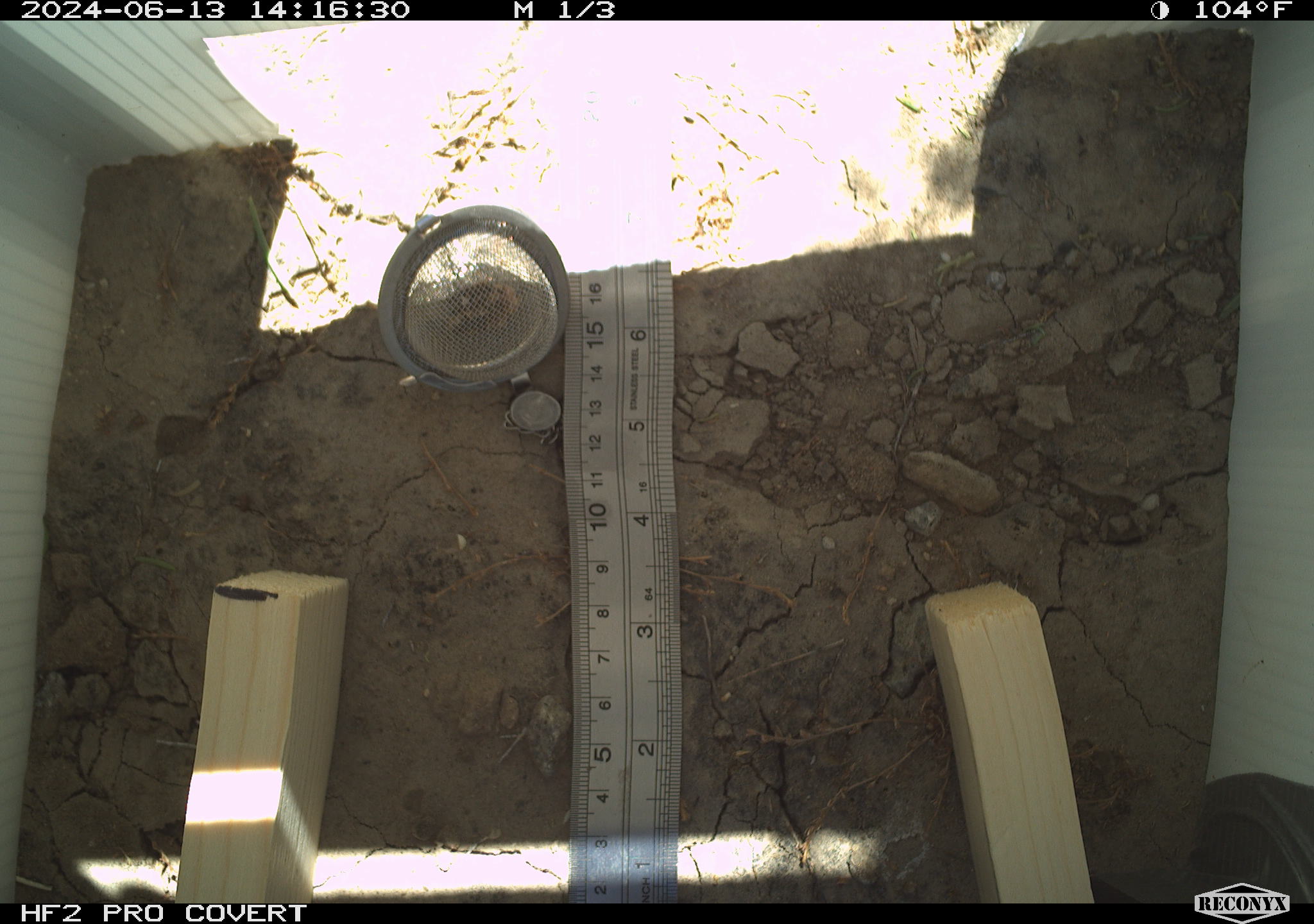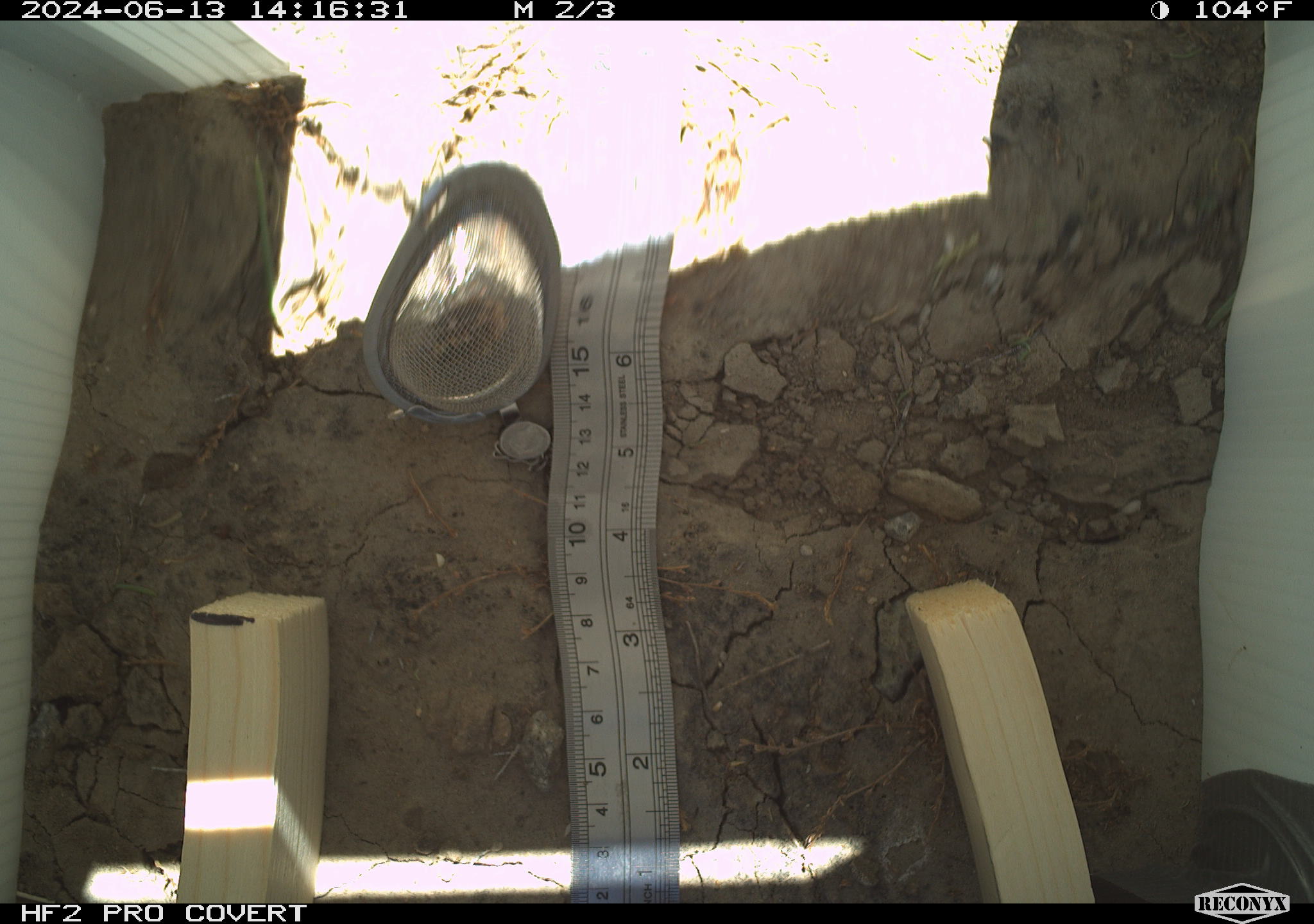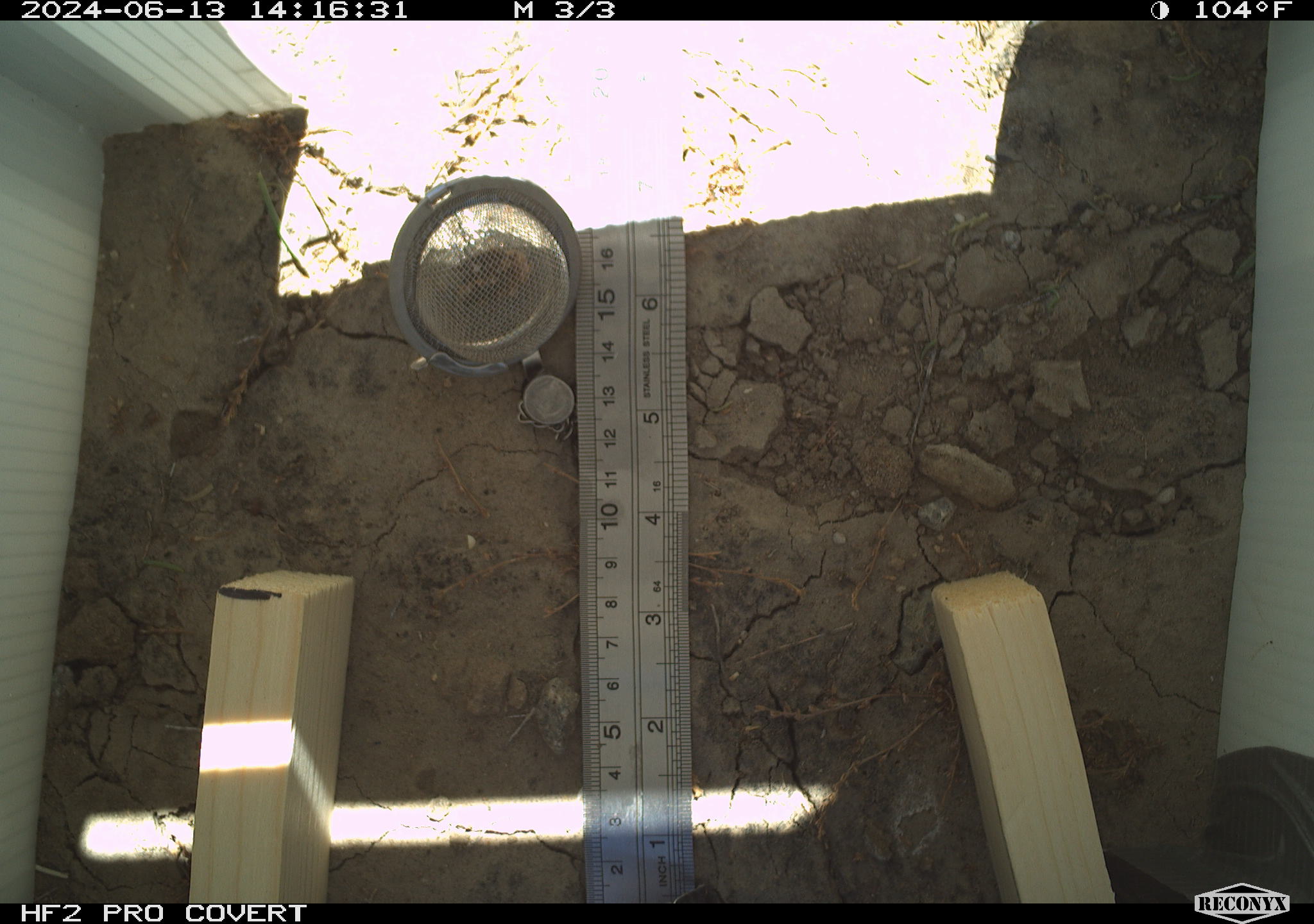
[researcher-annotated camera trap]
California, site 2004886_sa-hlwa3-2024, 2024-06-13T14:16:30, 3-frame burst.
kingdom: Animalia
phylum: Chordata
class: Mammalia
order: Rodentia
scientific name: Rodentia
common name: mouse species